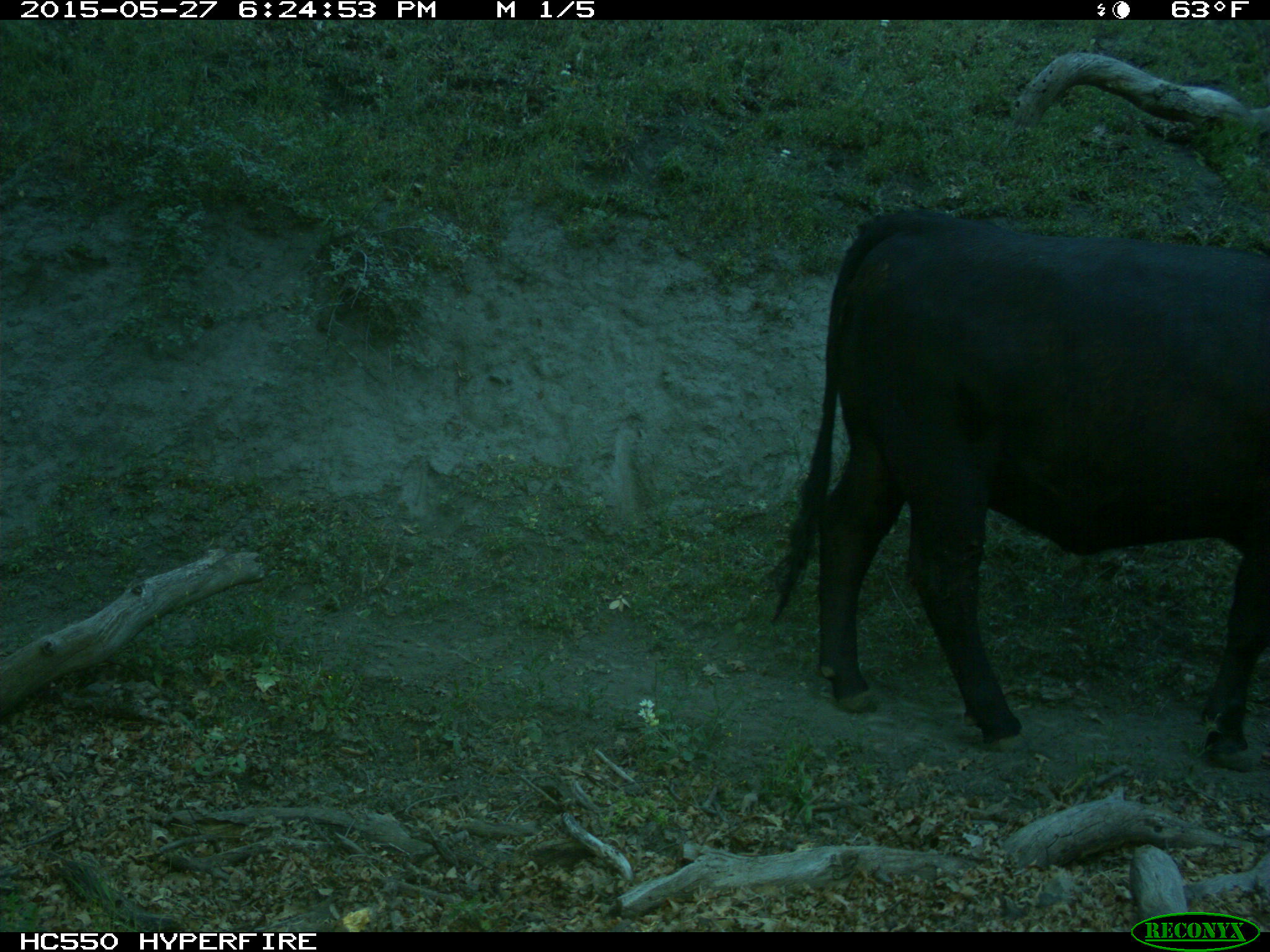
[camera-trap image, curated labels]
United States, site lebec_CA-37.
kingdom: Animalia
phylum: Chordata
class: Mammalia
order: Artiodactyla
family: Bovidae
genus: Bos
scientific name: Bos taurus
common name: domestic cow